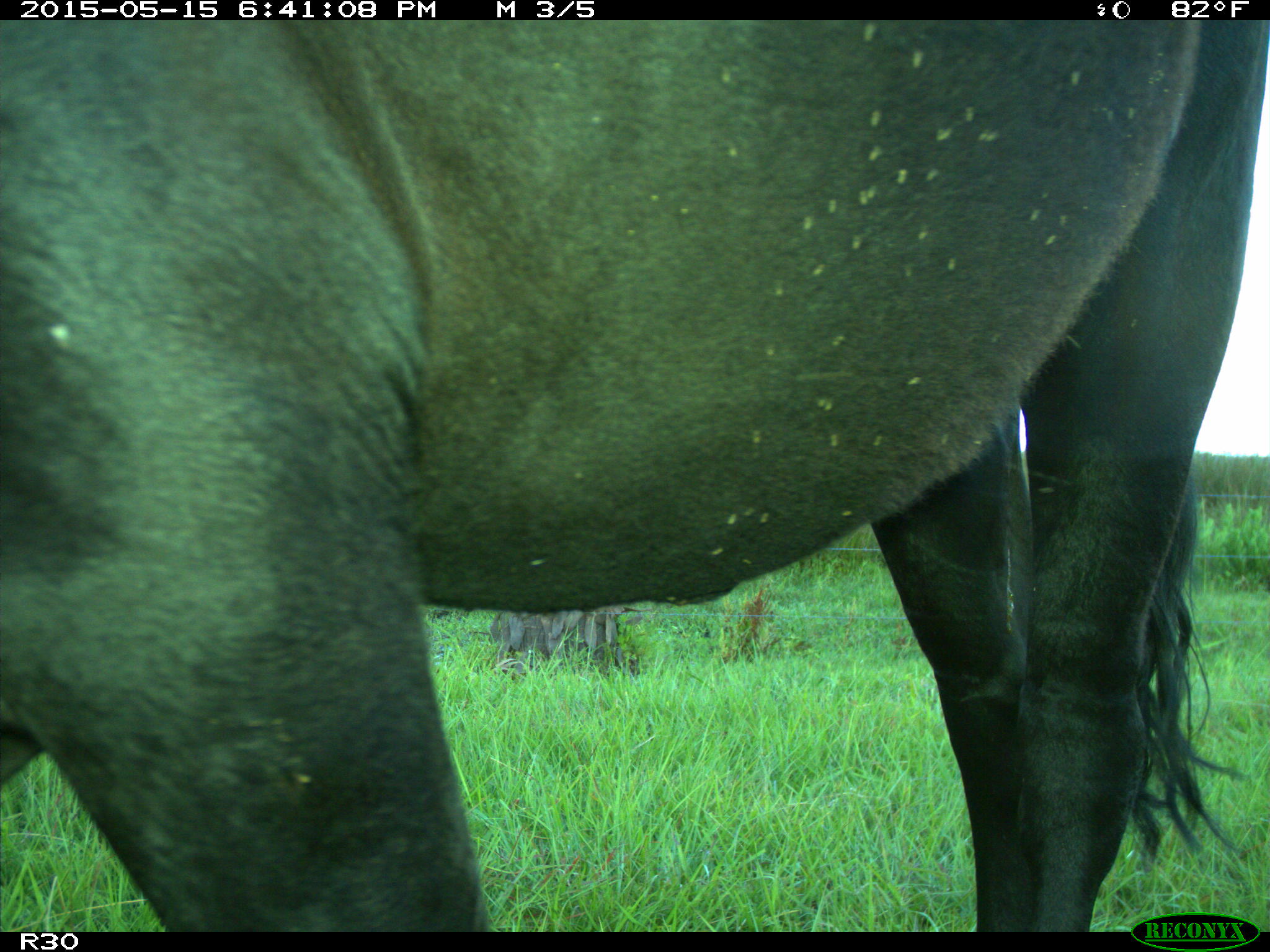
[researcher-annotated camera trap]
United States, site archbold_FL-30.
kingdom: Animalia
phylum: Chordata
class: Mammalia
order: Artiodactyla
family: Bovidae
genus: Bos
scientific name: Bos taurus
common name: domestic cow